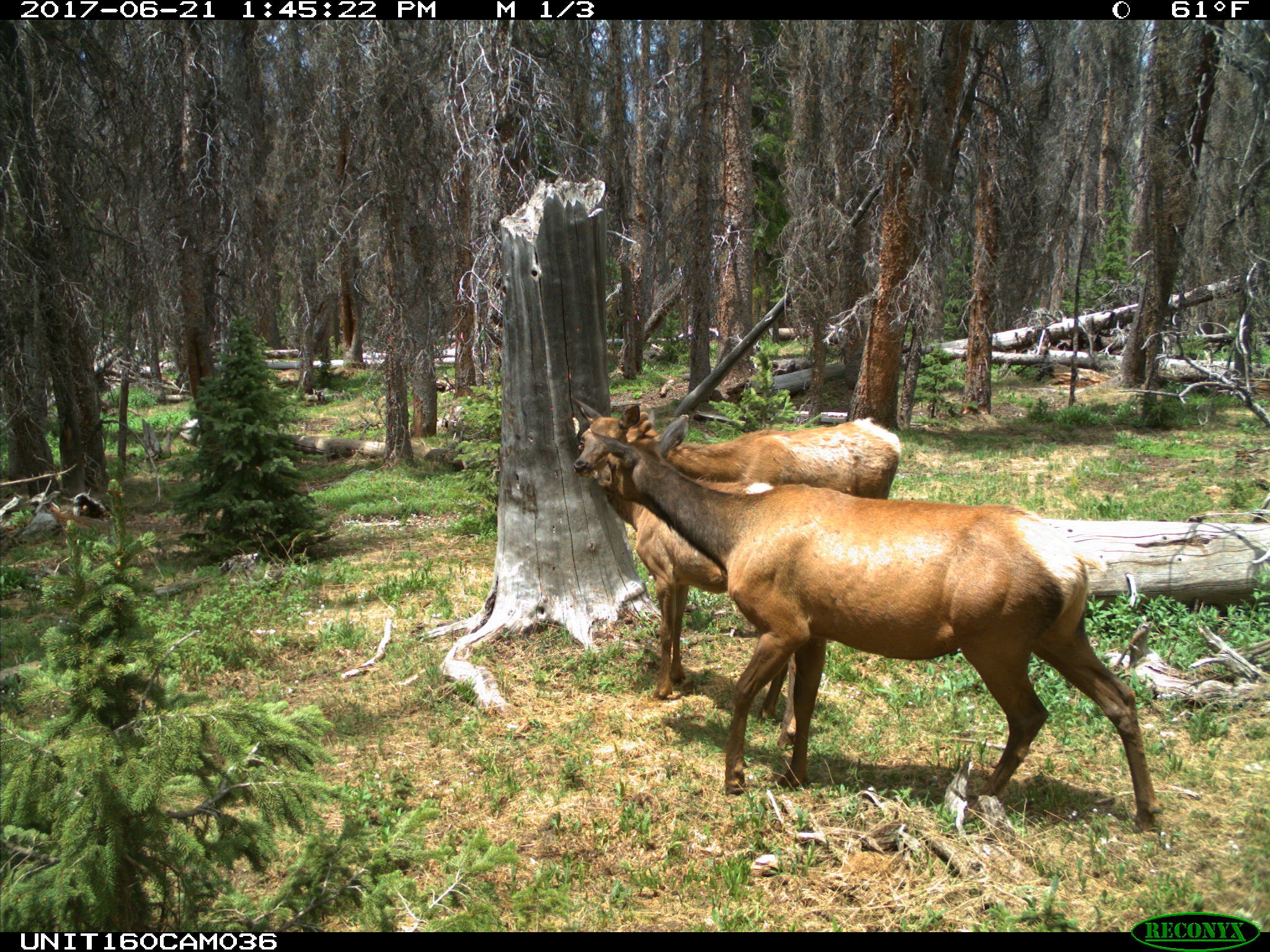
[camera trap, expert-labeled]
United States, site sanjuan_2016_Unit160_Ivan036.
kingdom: Animalia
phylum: Chordata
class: Mammalia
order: Artiodactyla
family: Cervidae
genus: Cervus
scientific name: Cervus elaphus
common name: red deer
Cervus elaphus (red deer).